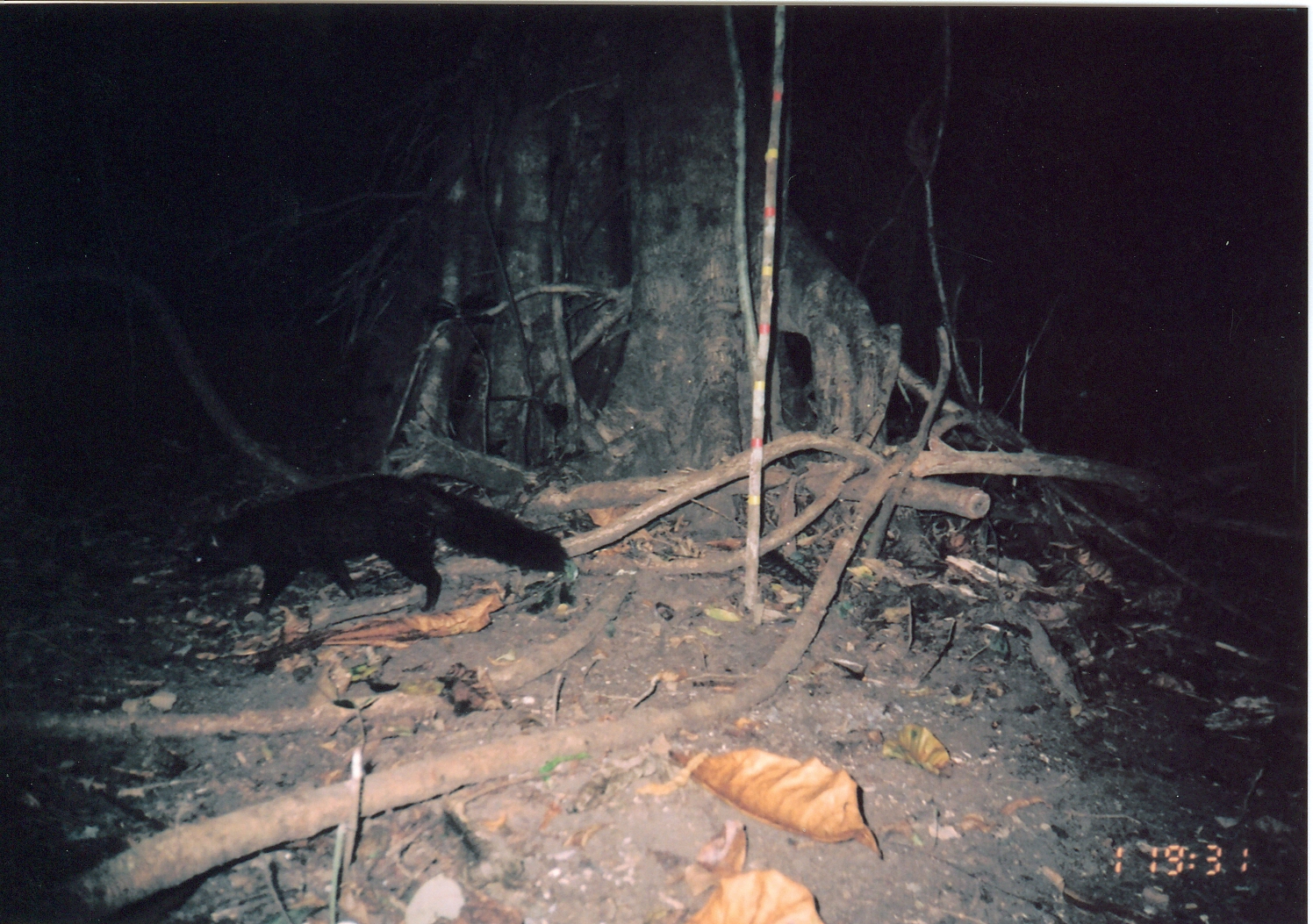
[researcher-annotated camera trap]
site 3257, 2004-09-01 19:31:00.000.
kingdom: Animalia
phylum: Chordata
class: Mammalia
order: Carnivora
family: Herpestidae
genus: Bdeogale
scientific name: Bdeogale crassicauda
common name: bushy-tailed mongoose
Bdeogale crassicauda (bushy-tailed mongoose), count 1.